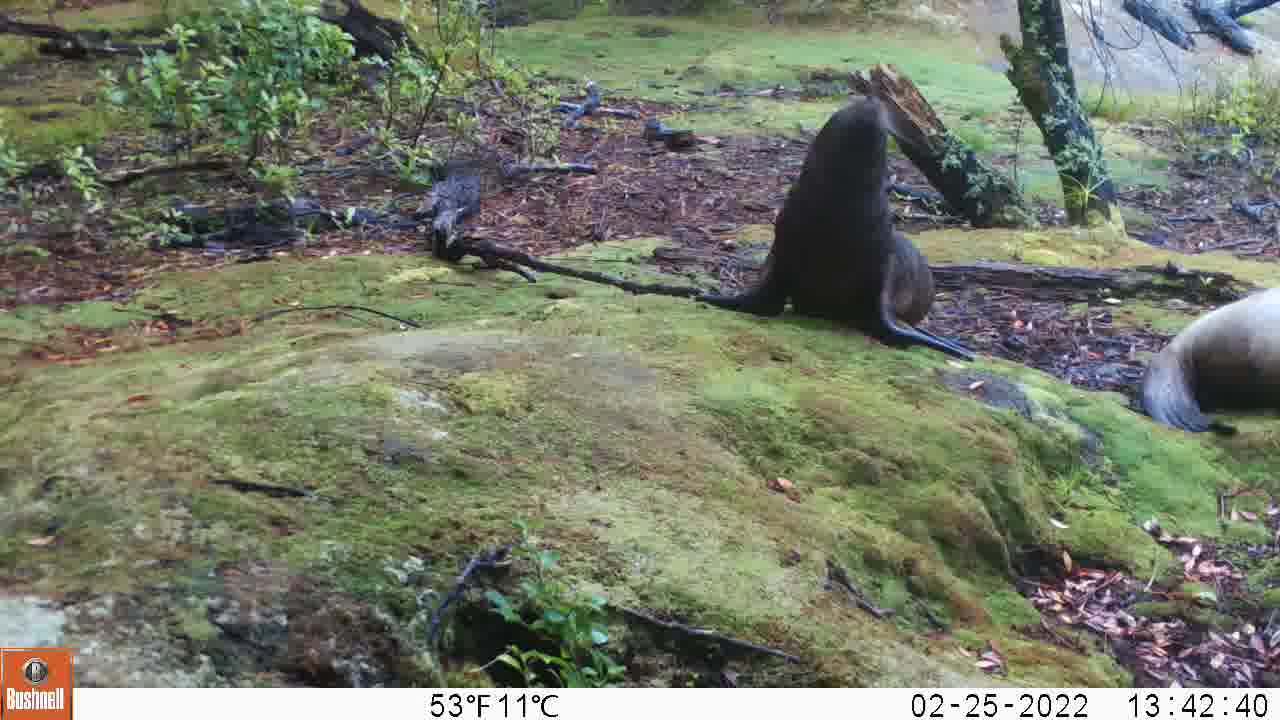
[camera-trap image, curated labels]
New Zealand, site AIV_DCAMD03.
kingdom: Animalia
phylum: Chordata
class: Mammalia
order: Carnivora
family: Otariidae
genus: Phocarctos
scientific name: Phocarctos hookeri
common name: new zealand sea lion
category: sealion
Sealion (new zealand sea lion) (Phocarctos hookeri).